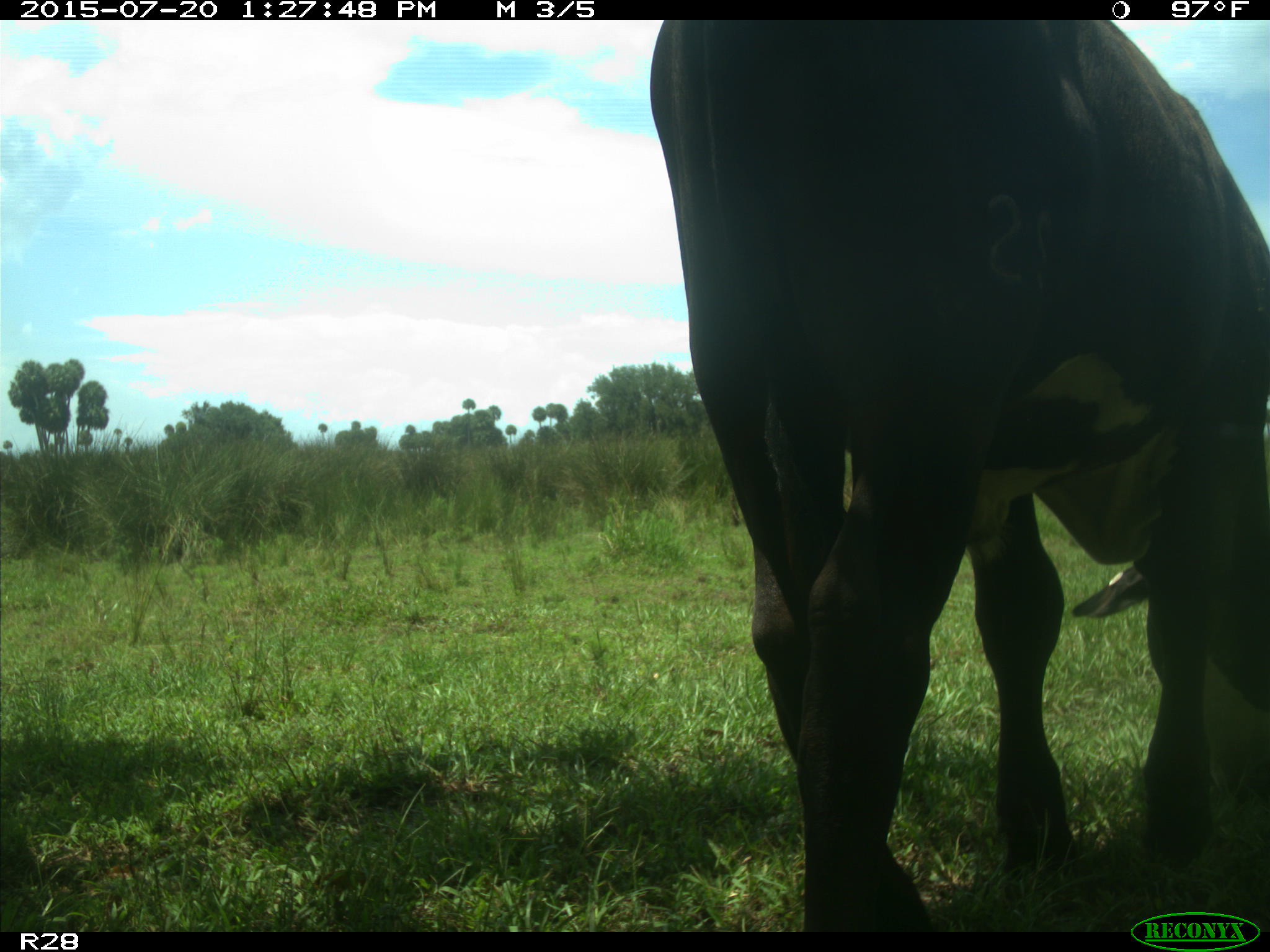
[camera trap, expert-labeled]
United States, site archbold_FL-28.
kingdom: Animalia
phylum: Chordata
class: Mammalia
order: Artiodactyla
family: Bovidae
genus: Bos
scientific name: Bos taurus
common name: domestic cow